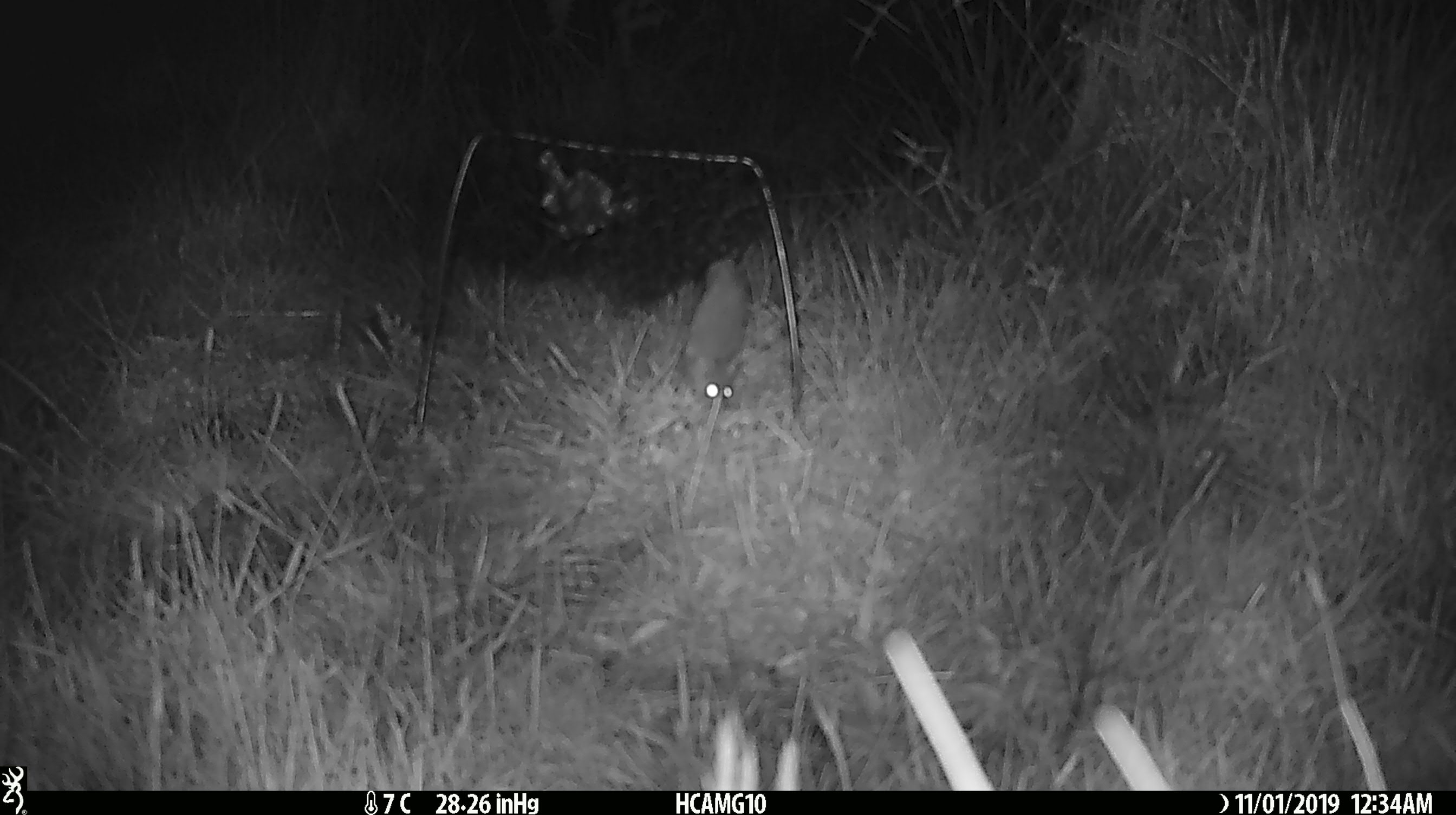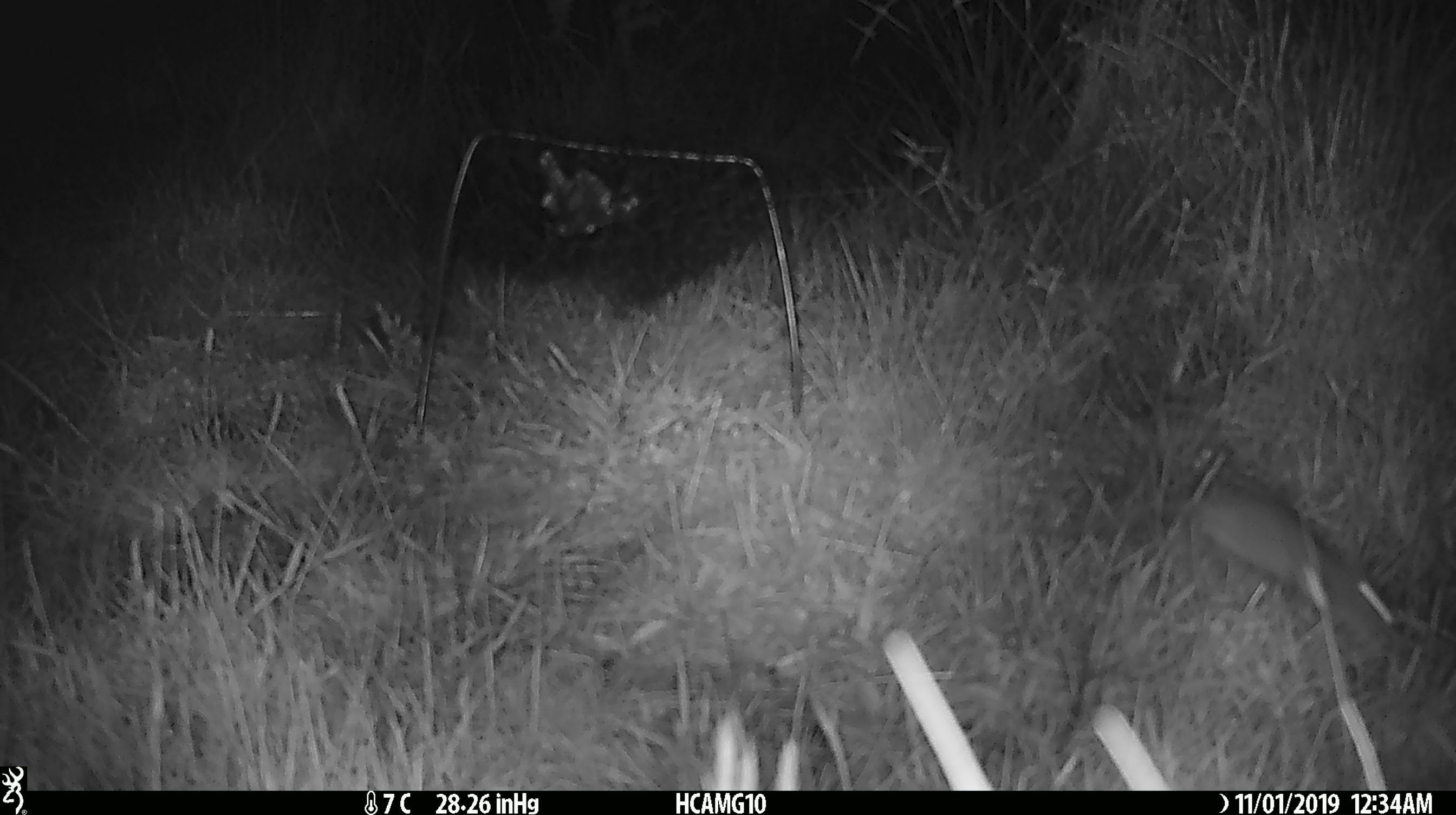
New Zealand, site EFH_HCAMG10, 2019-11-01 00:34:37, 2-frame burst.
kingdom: Animalia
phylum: Chordata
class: Mammalia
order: Rodentia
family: Muridae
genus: Mus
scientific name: Mus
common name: mouse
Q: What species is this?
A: Mouse (Mus).